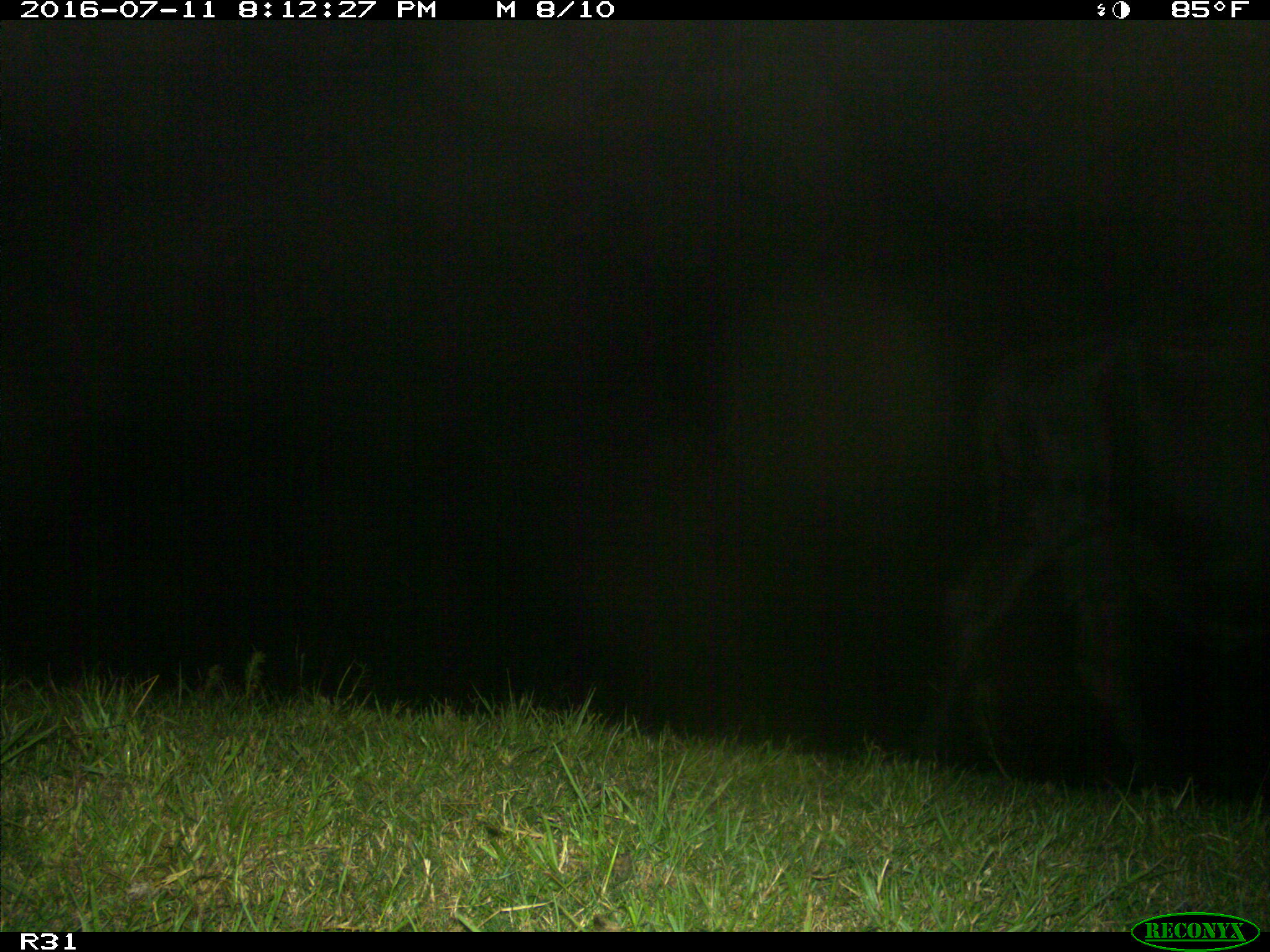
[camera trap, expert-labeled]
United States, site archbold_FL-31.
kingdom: Animalia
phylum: Chordata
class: Mammalia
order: Artiodactyla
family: Bovidae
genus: Bos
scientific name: Bos taurus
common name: domestic cow